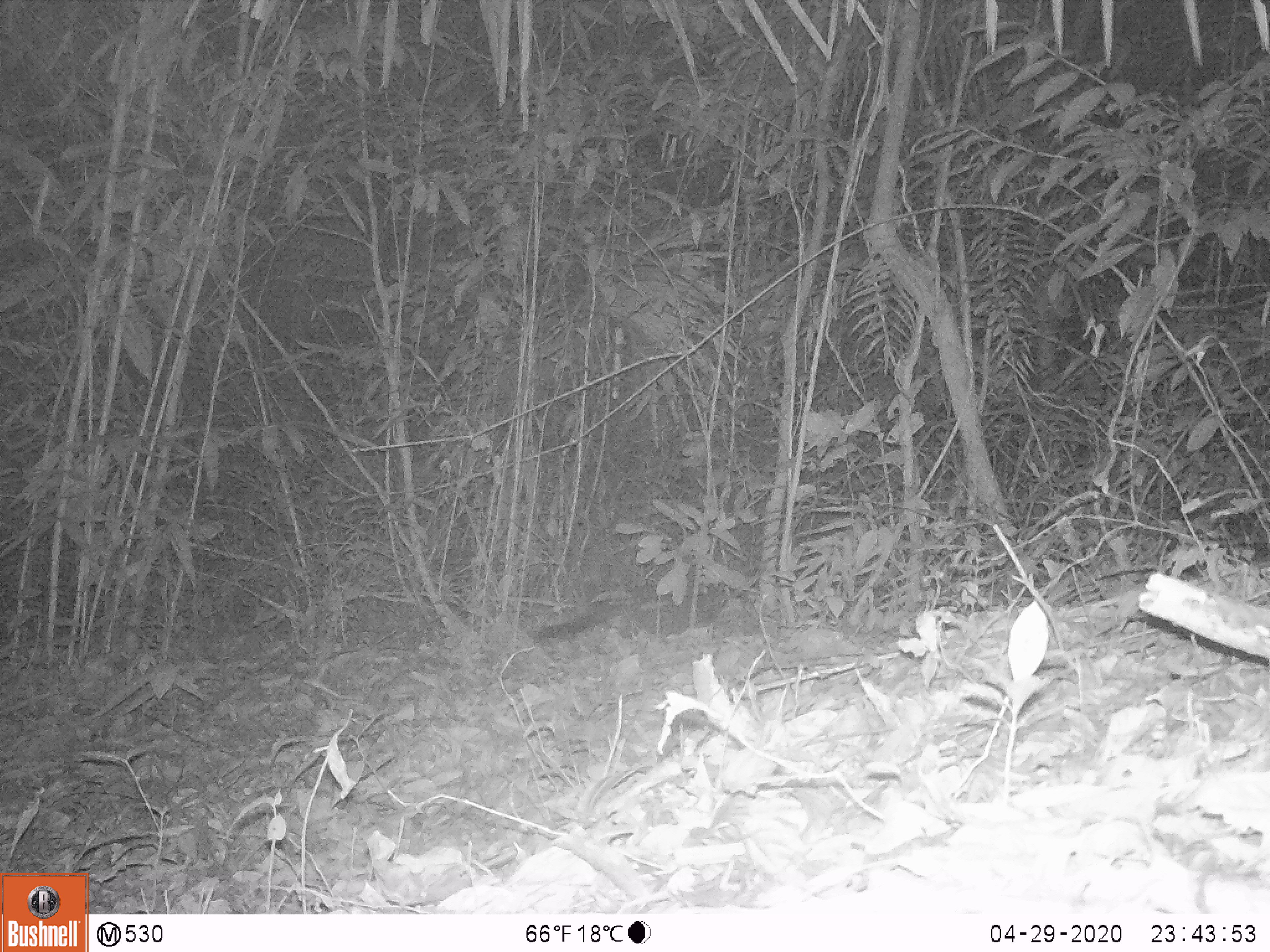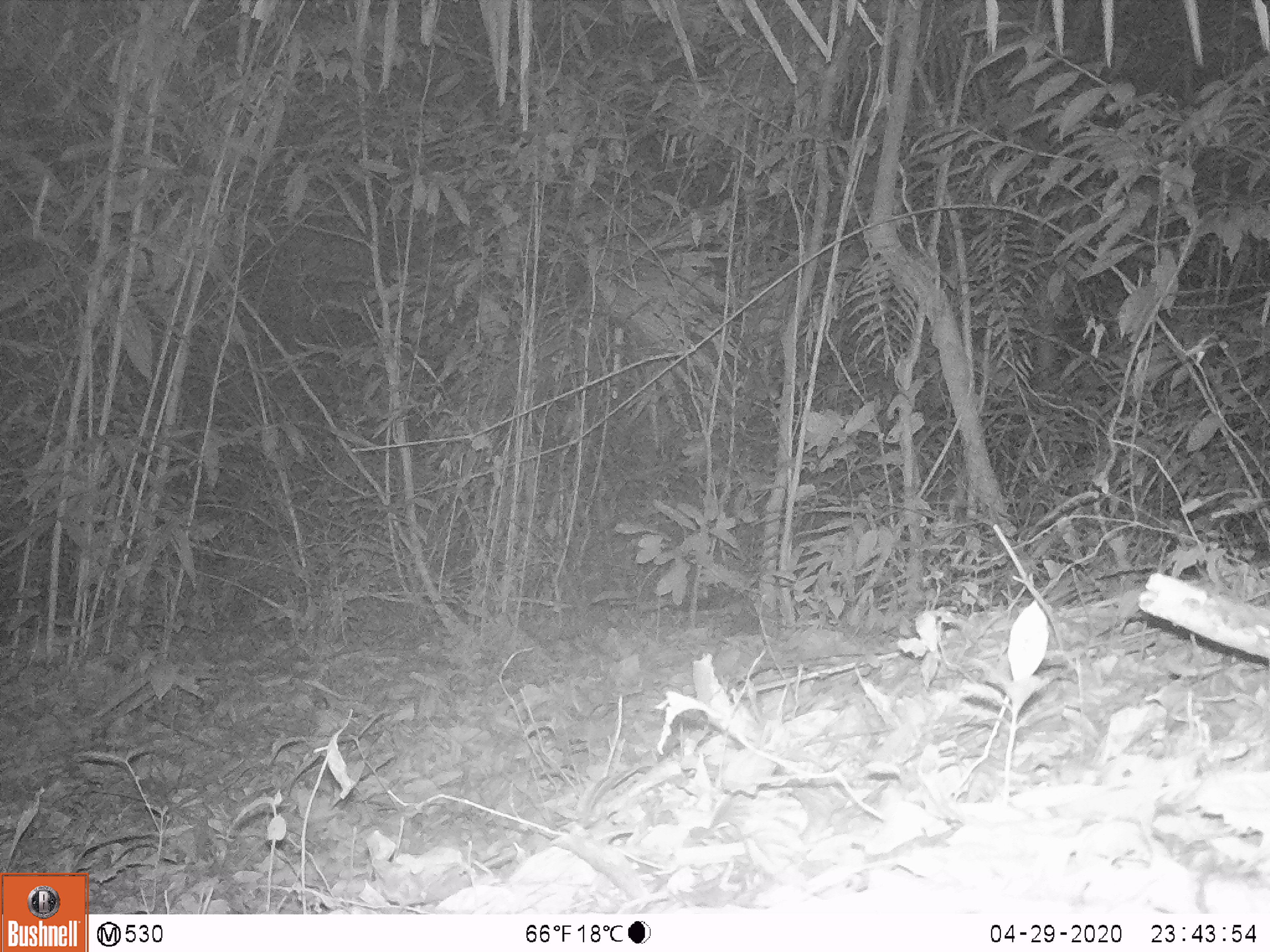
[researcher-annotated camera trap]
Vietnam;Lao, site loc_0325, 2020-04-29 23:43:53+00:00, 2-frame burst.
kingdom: Animalia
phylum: Chordata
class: Mammalia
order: Carnivora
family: Viverridae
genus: Paguma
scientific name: Paguma larvata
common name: masked palm civet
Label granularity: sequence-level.